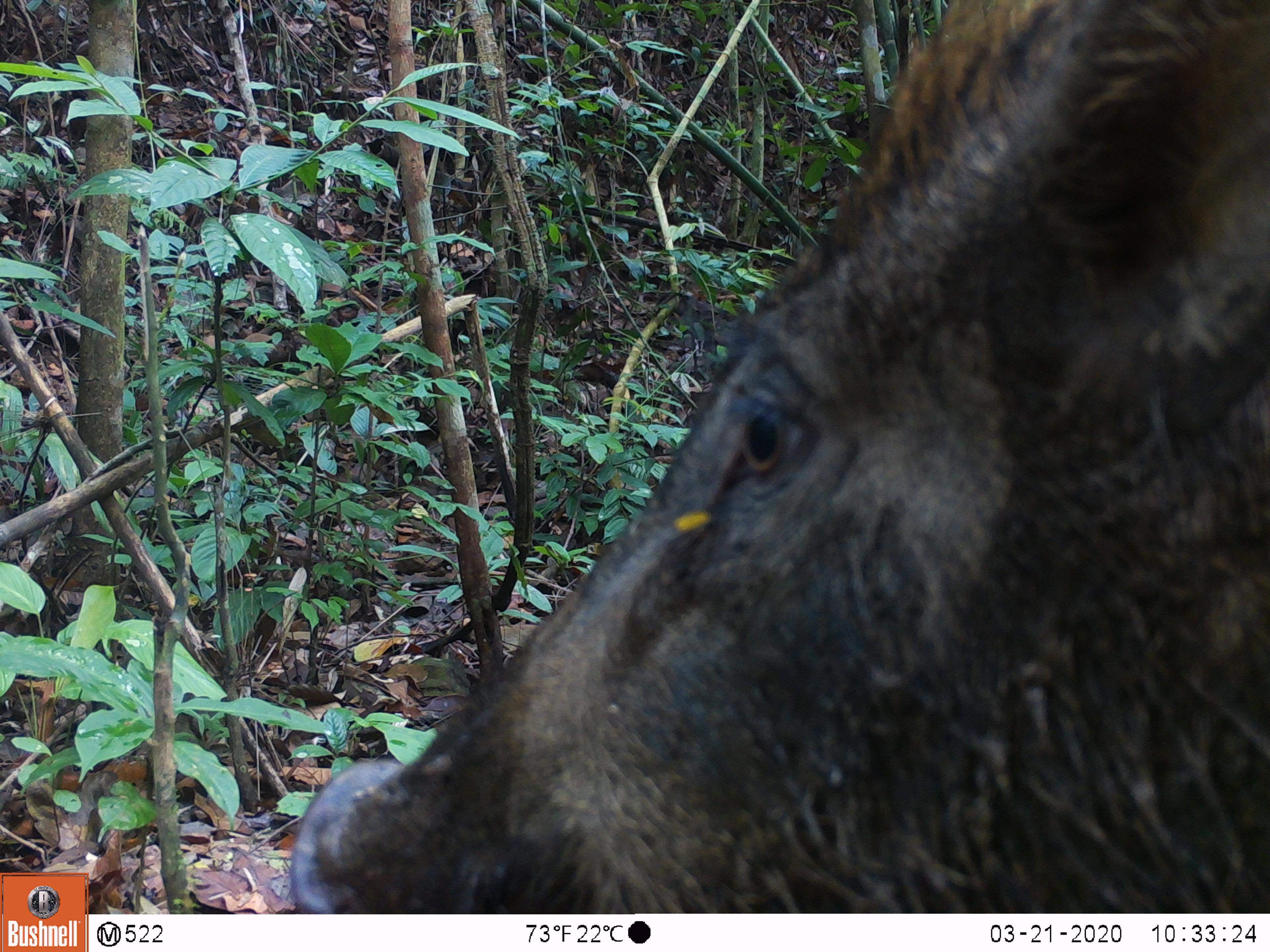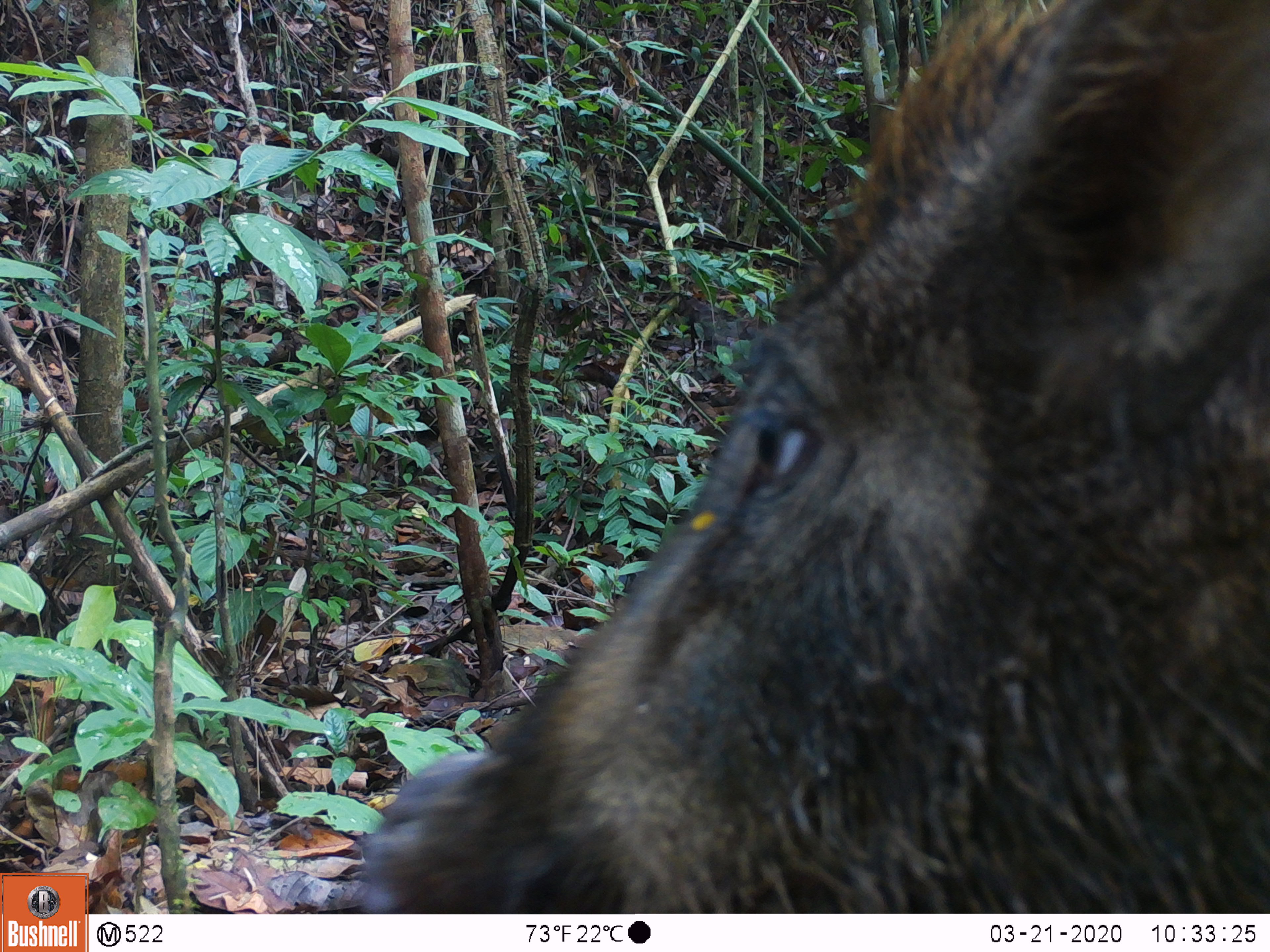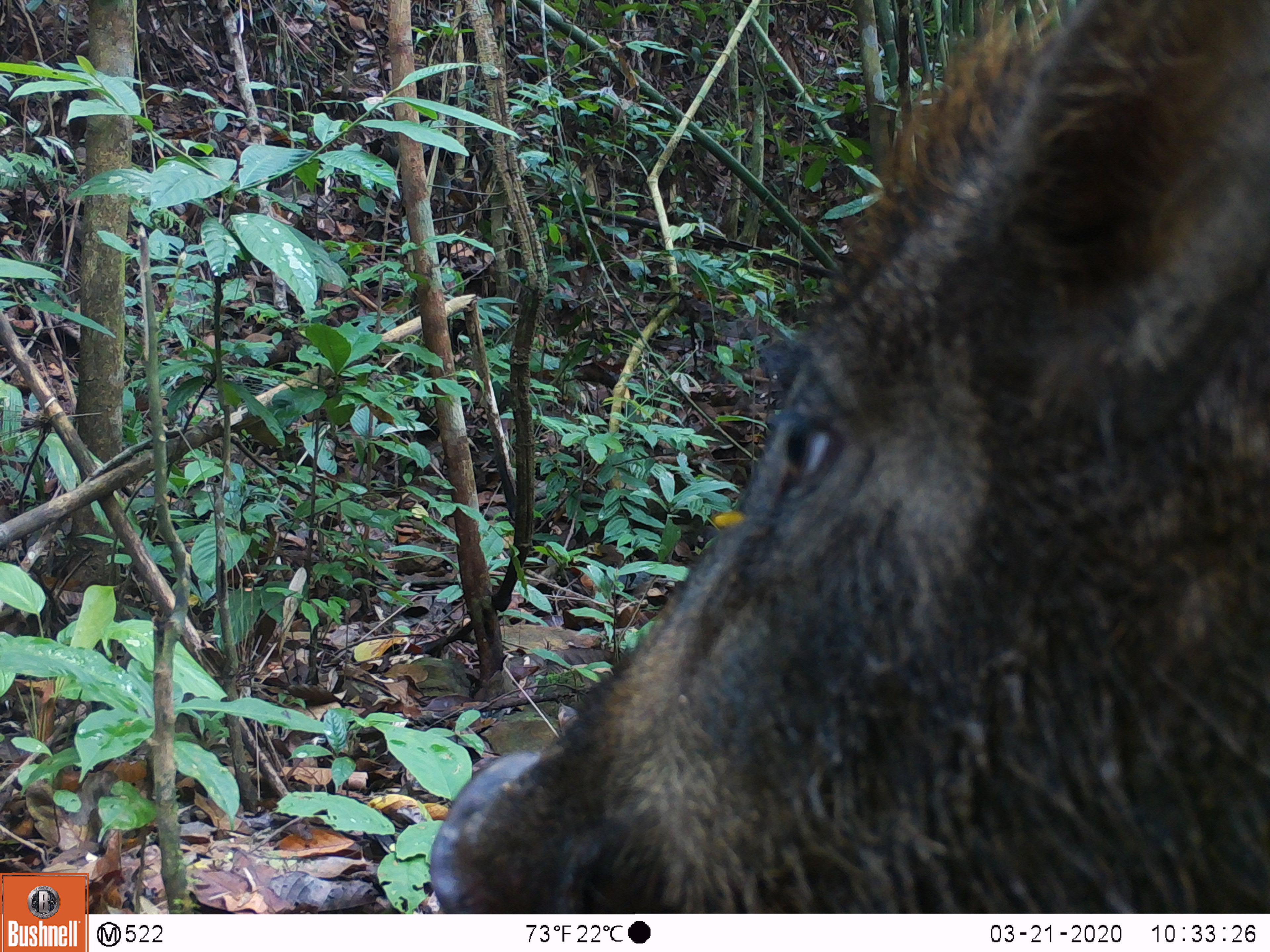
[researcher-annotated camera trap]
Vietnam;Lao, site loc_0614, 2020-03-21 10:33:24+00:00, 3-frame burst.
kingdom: Animalia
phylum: Chordata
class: Mammalia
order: Artiodactyla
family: Suidae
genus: Sus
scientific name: Sus scrofa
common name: eurasian wild pig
Eurasian wild pig (Sus scrofa). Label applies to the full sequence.